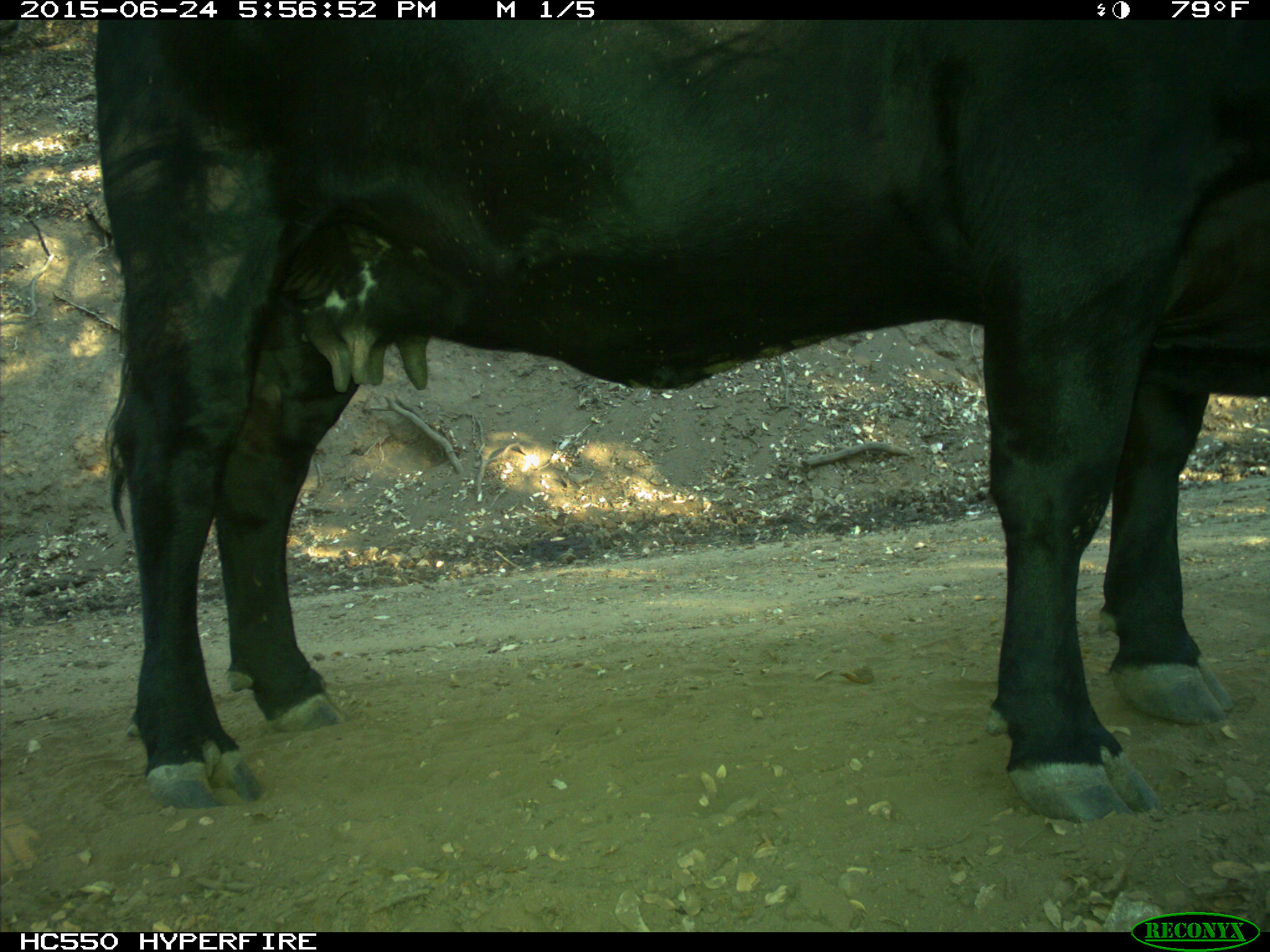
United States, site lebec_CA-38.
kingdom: Animalia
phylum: Chordata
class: Mammalia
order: Artiodactyla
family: Bovidae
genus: Bos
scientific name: Bos taurus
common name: domestic cow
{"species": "Bos taurus (domestic cow)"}